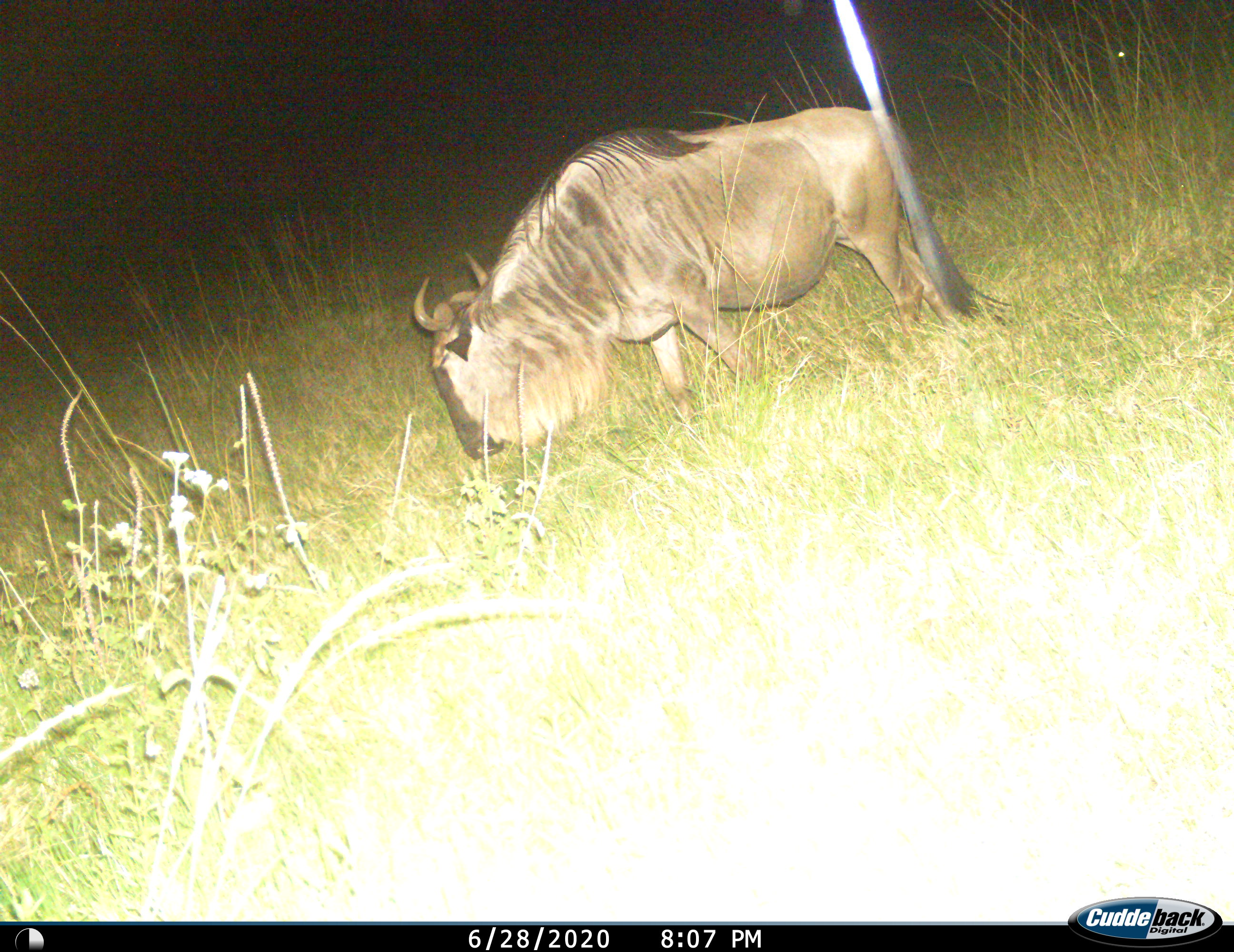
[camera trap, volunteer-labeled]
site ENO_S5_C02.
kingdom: Animalia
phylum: Chordata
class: Mammalia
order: Artiodactyla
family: Bovidae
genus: Connochaetes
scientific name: Connochaetes taurinus taurinus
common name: blue wildebeest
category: wildebeestblue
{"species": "wildebeestblue (blue wildebeest) (Connochaetes taurinus taurinus)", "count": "1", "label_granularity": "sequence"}